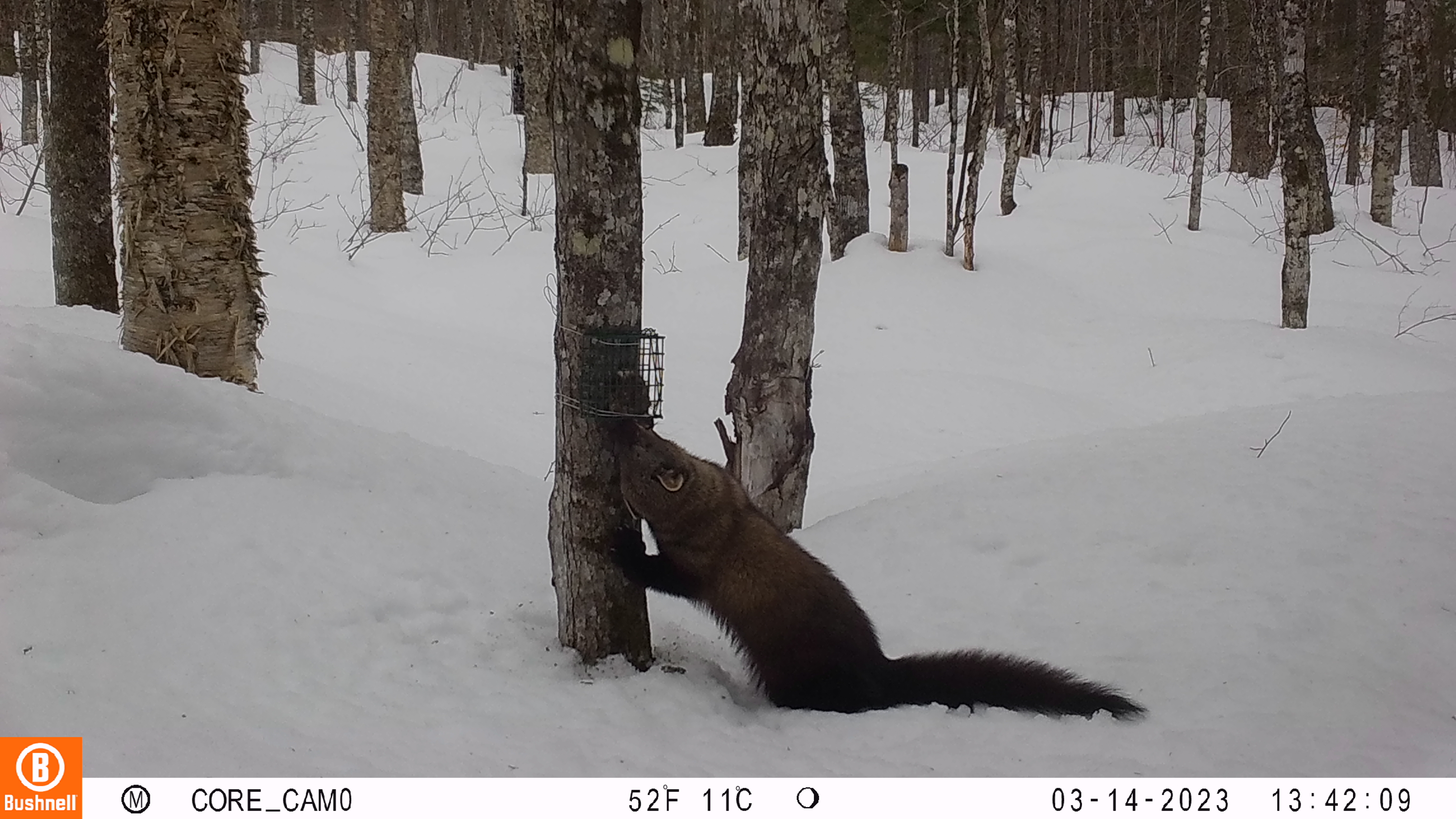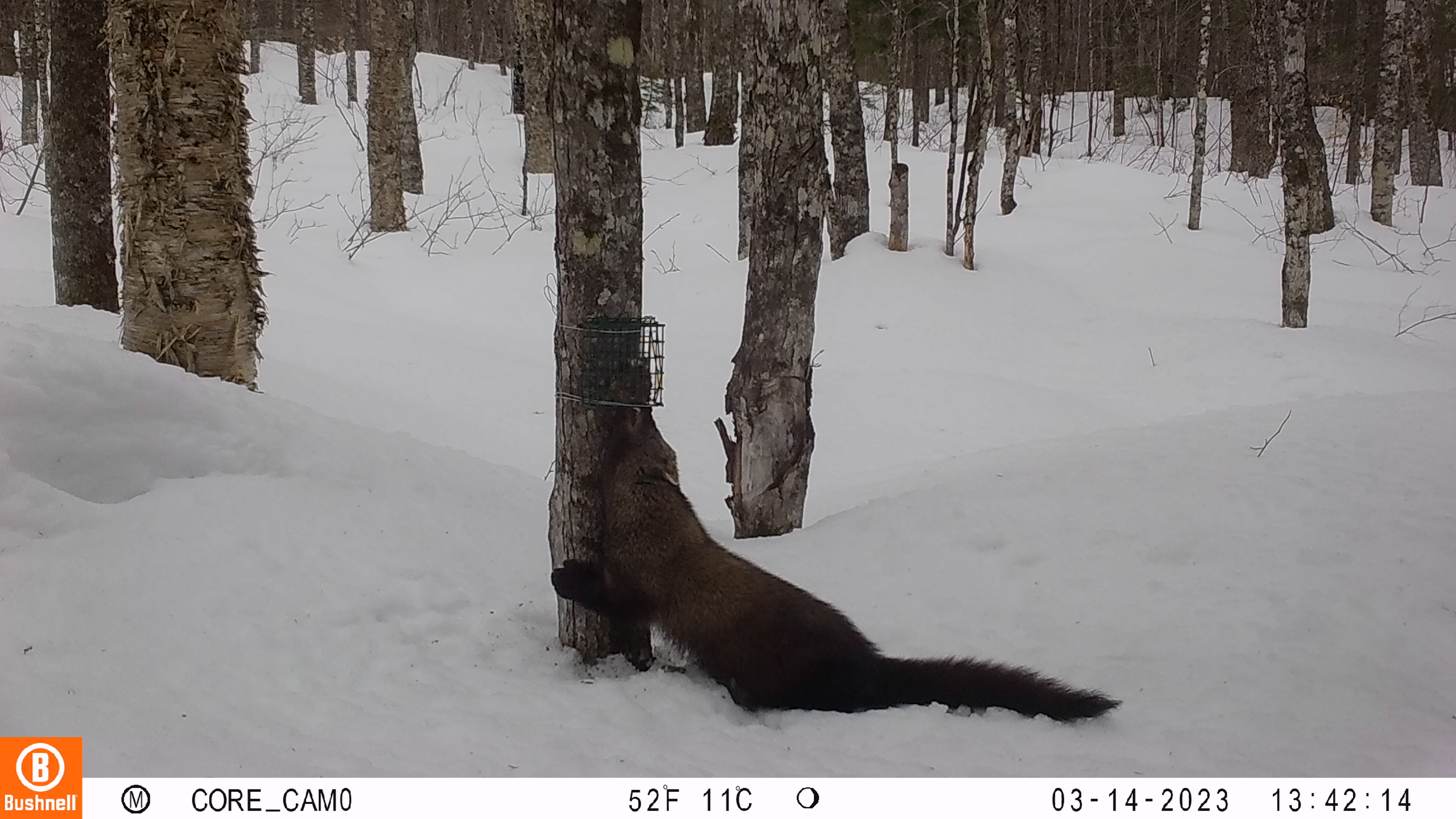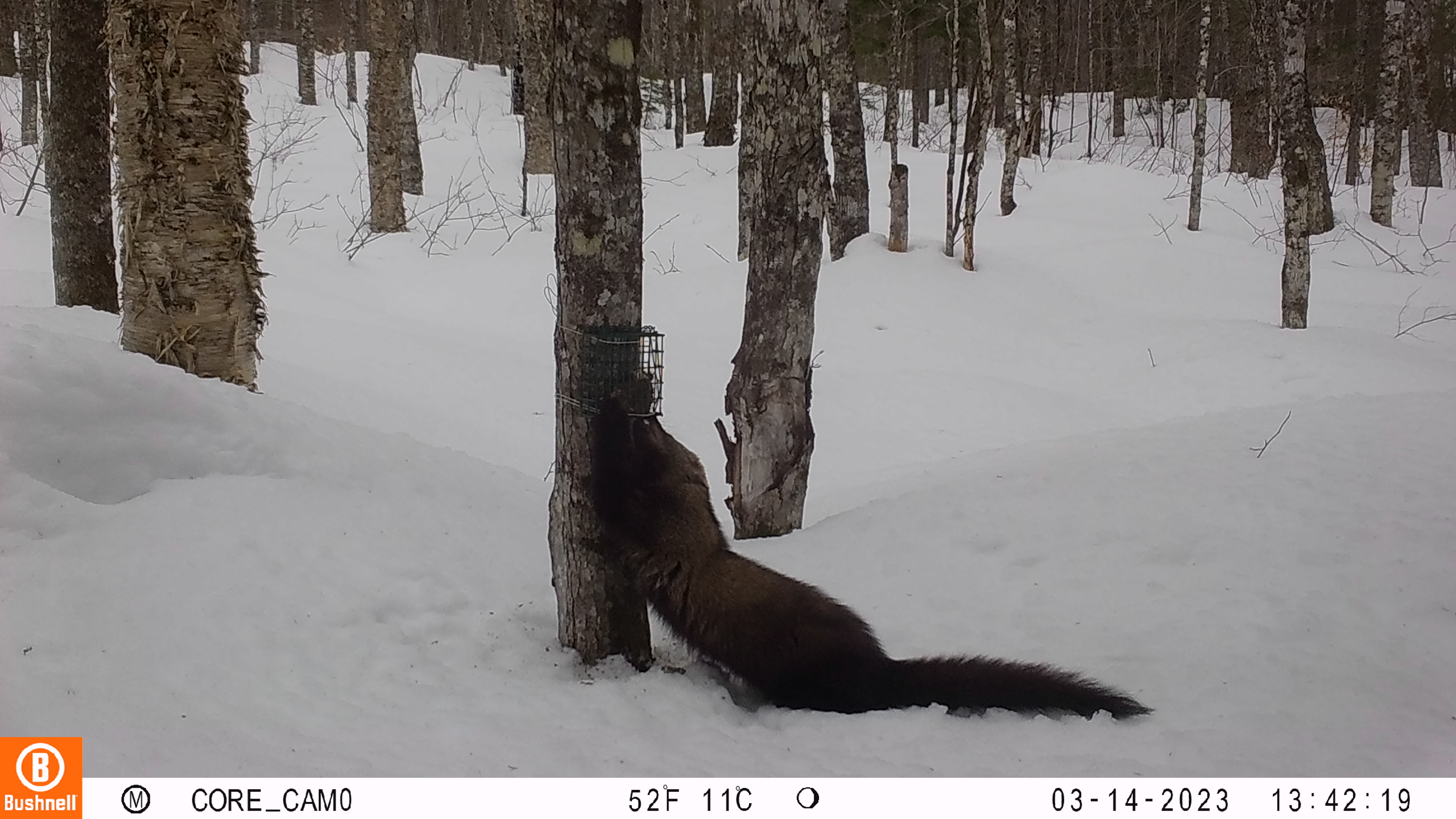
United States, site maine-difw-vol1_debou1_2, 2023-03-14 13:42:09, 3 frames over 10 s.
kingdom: Animalia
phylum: Chordata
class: Mammalia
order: Carnivora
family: Mustelidae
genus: Pekania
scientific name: Pekania pennanti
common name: fisher